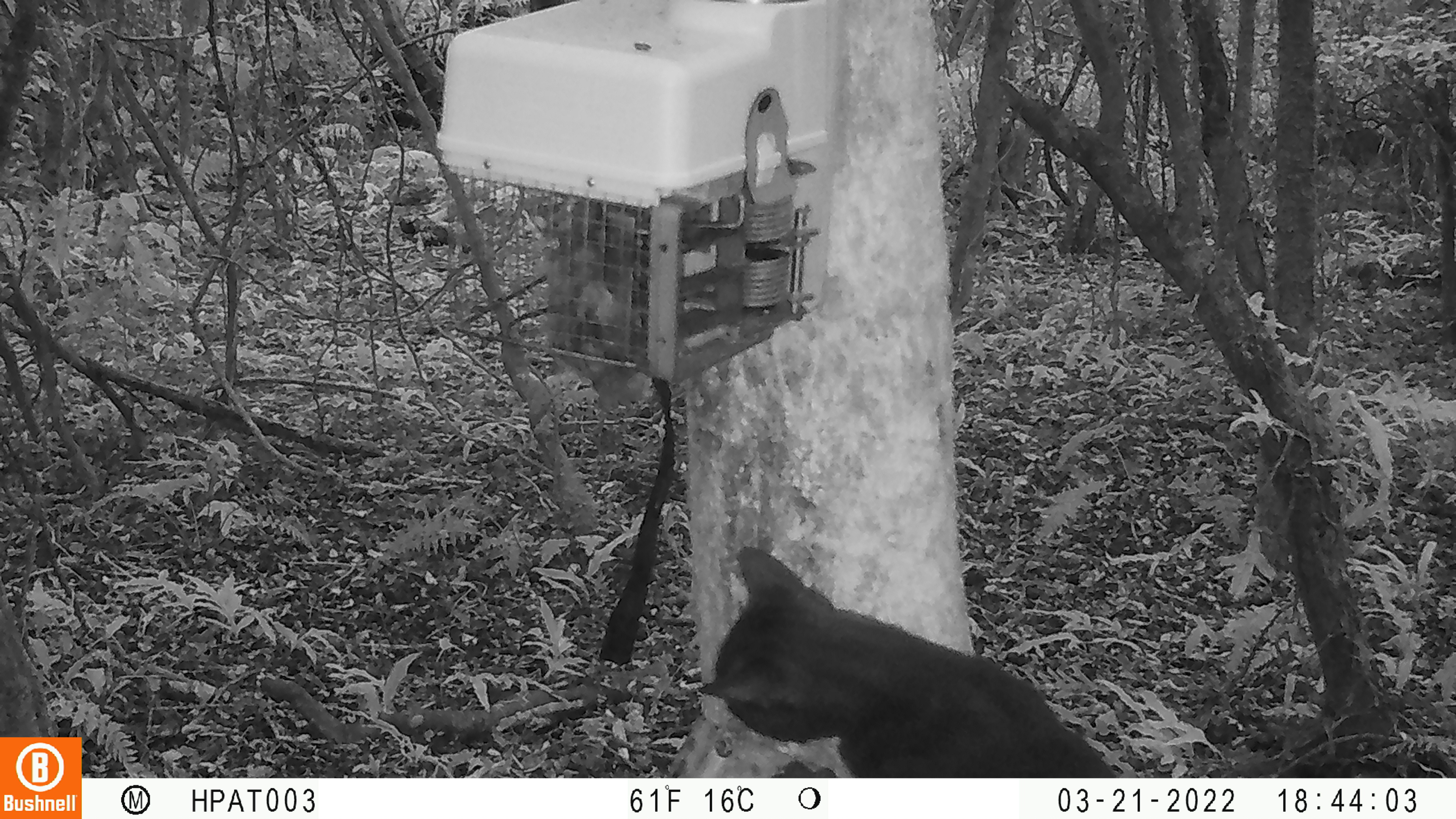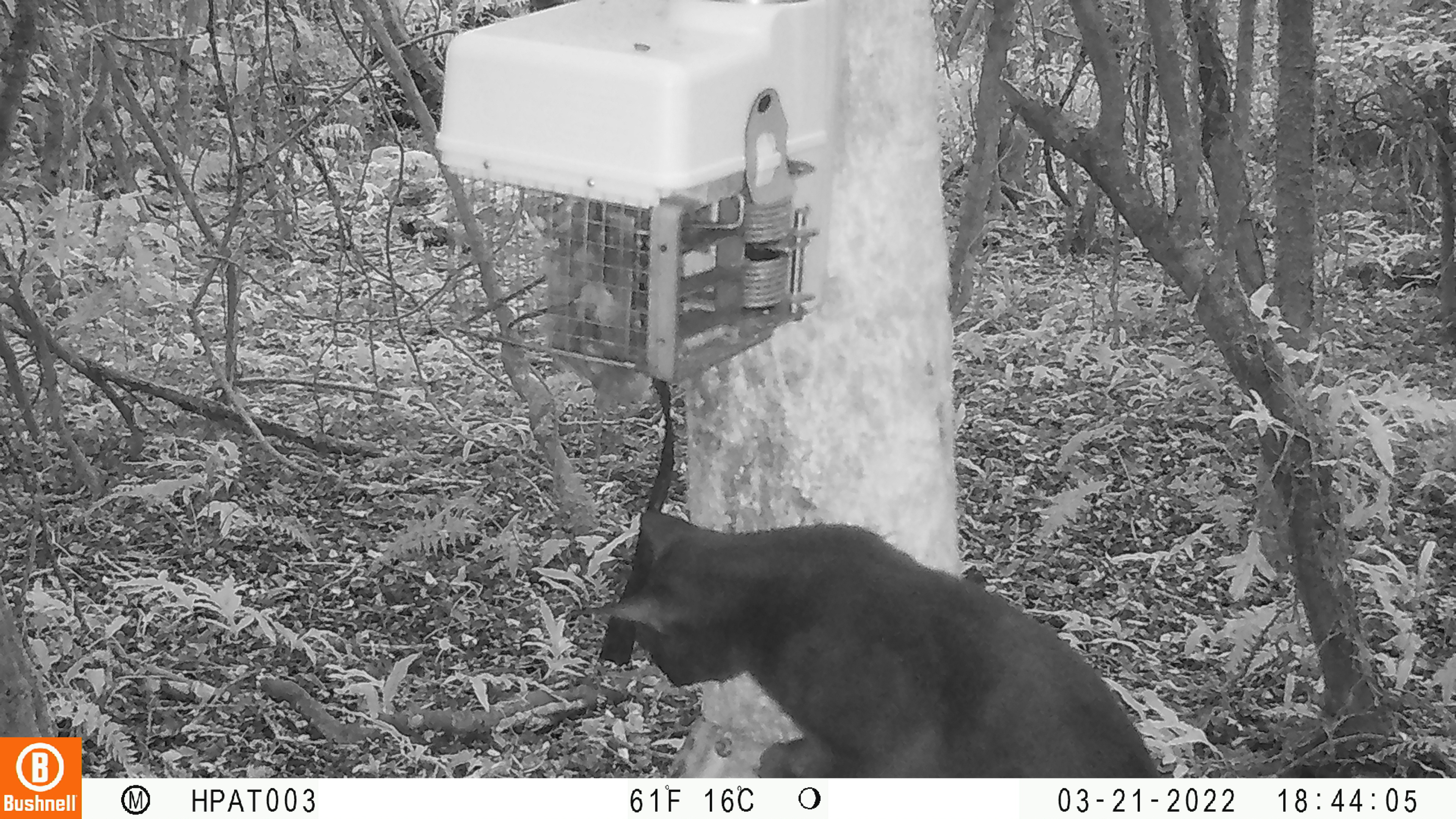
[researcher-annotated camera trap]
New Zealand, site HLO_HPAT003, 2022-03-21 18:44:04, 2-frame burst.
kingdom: Animalia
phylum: Chordata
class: Mammalia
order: Carnivora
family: Felidae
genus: Felis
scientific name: Felis catus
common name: domestic cat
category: cat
Cat (domestic cat) (Felis catus).